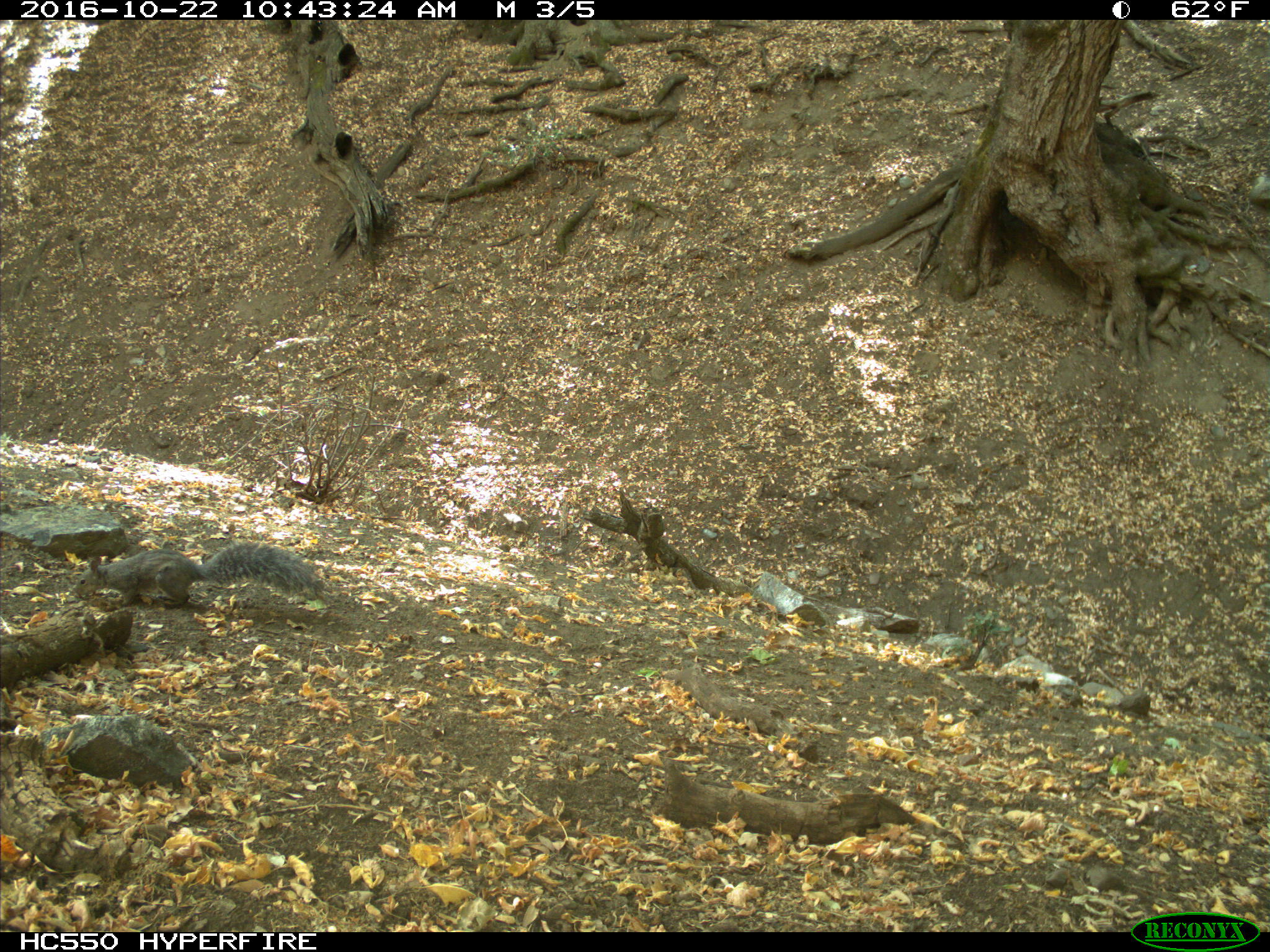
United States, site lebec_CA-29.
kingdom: Animalia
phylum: Chordata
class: Mammalia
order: Rodentia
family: Sciuridae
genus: Sciurus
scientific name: Sciurus carolinensis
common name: eastern gray squirrel